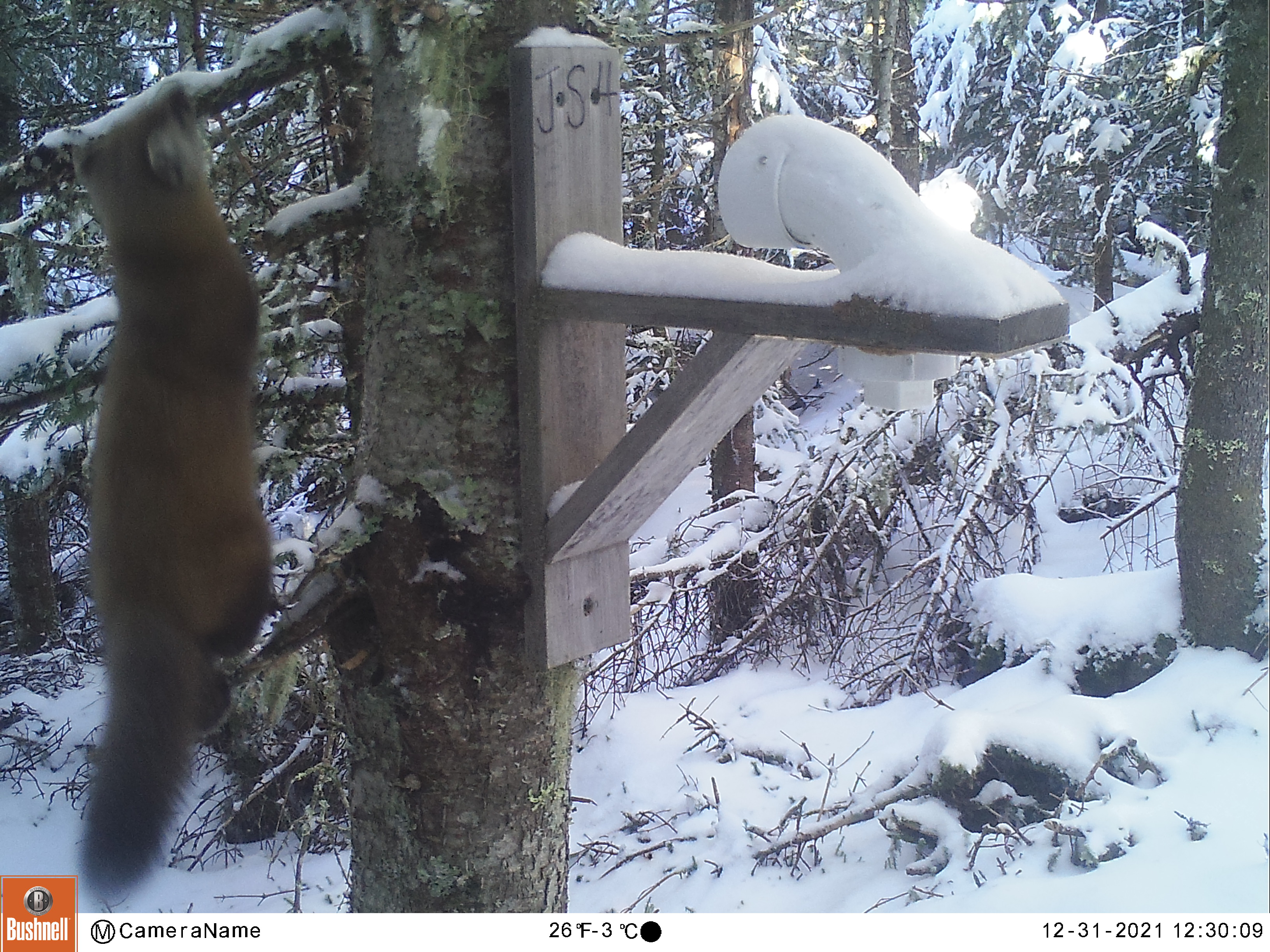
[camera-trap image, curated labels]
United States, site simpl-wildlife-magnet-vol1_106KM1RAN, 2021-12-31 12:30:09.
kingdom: Animalia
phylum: Chordata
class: Mammalia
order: Carnivora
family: Mustelidae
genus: Martes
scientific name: Martes americana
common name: american marten